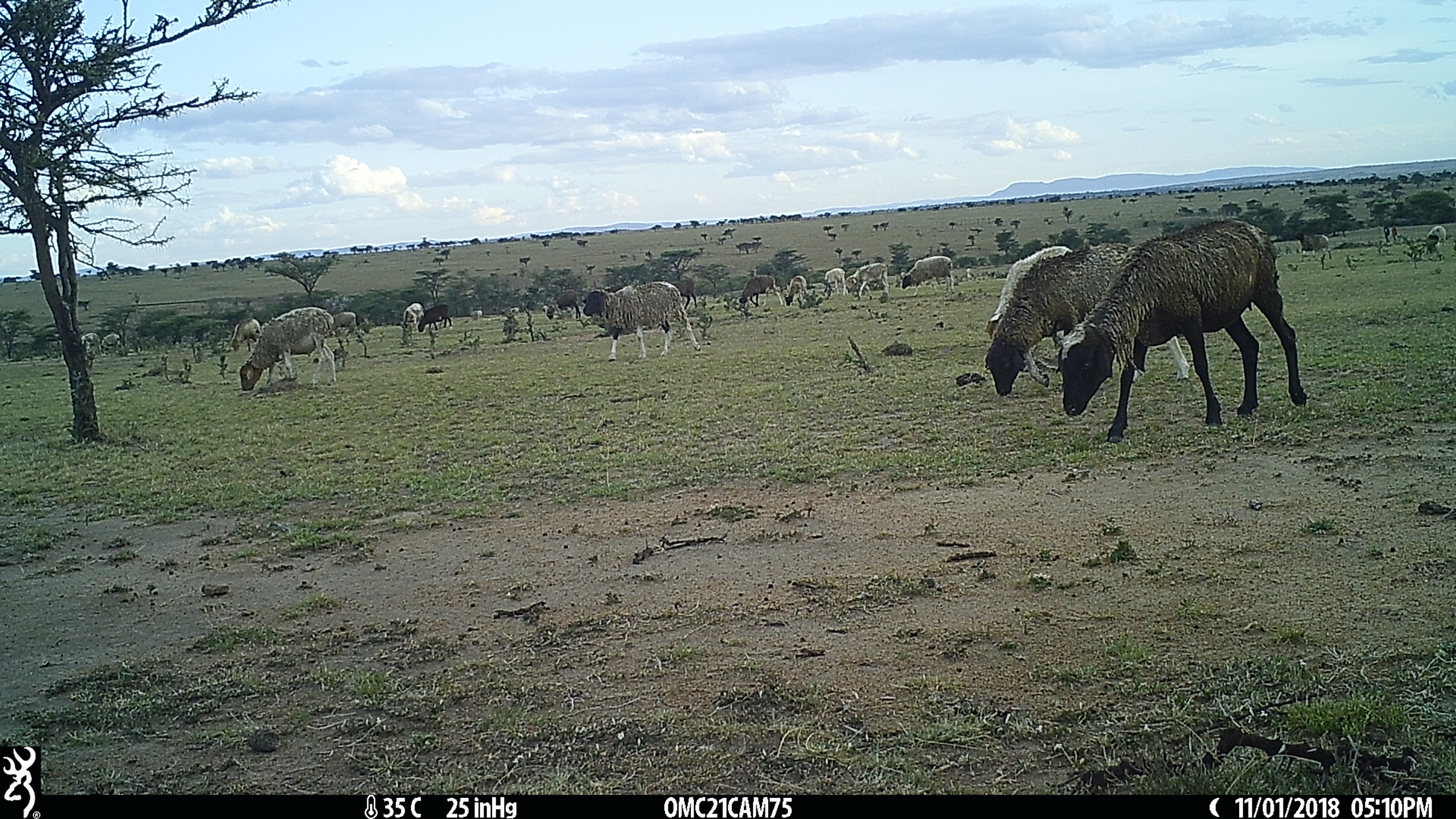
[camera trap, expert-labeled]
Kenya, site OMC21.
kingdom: Animalia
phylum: Chordata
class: Mammalia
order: Artiodactyla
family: Bovidae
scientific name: Bovidae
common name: sheep or goat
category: shoat